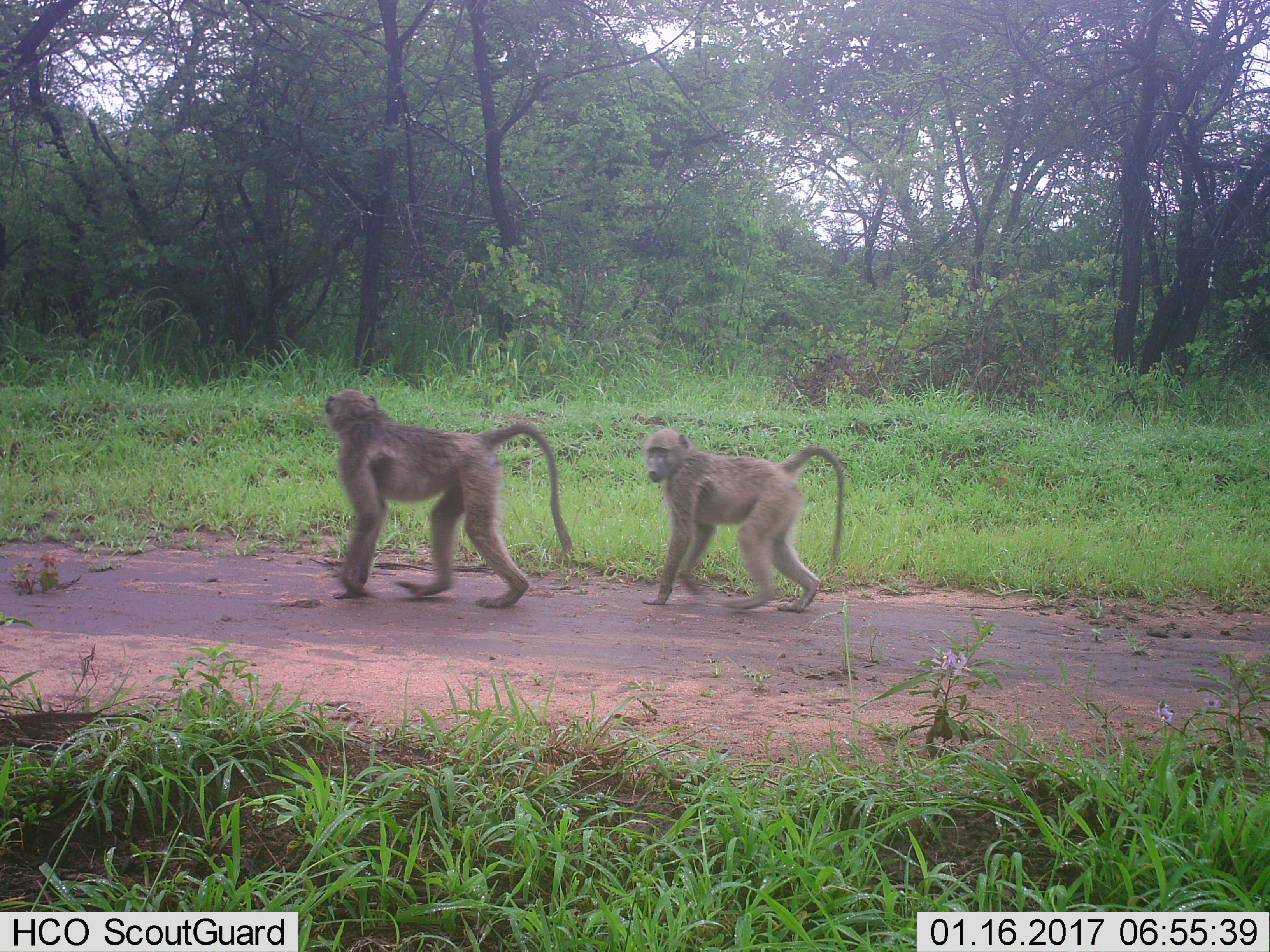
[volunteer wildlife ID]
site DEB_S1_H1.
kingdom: Animalia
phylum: Chordata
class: Mammalia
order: Primates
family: Cercopithecidae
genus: Papio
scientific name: Papio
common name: baboon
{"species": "baboon (Papio)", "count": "2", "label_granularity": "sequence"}